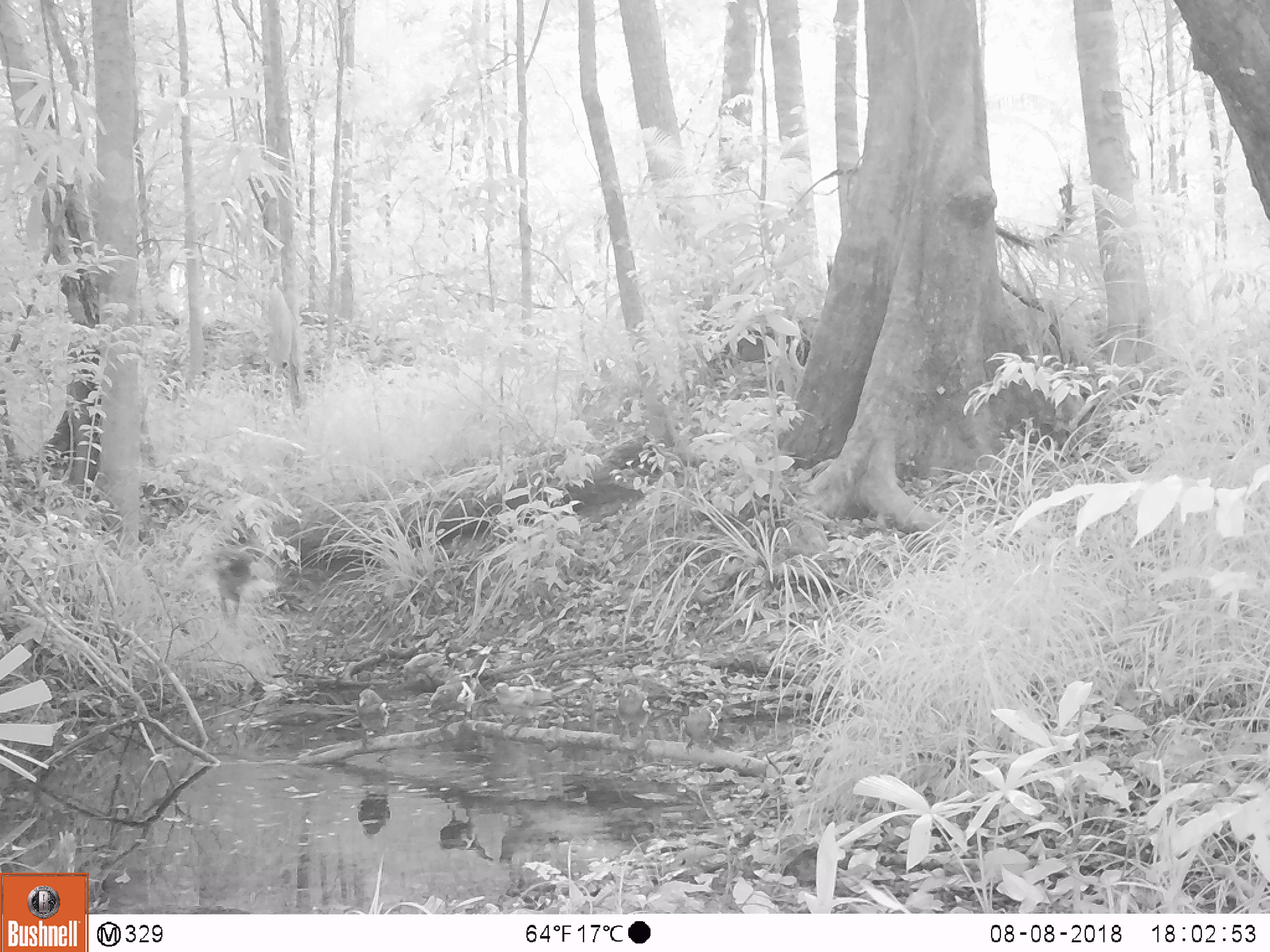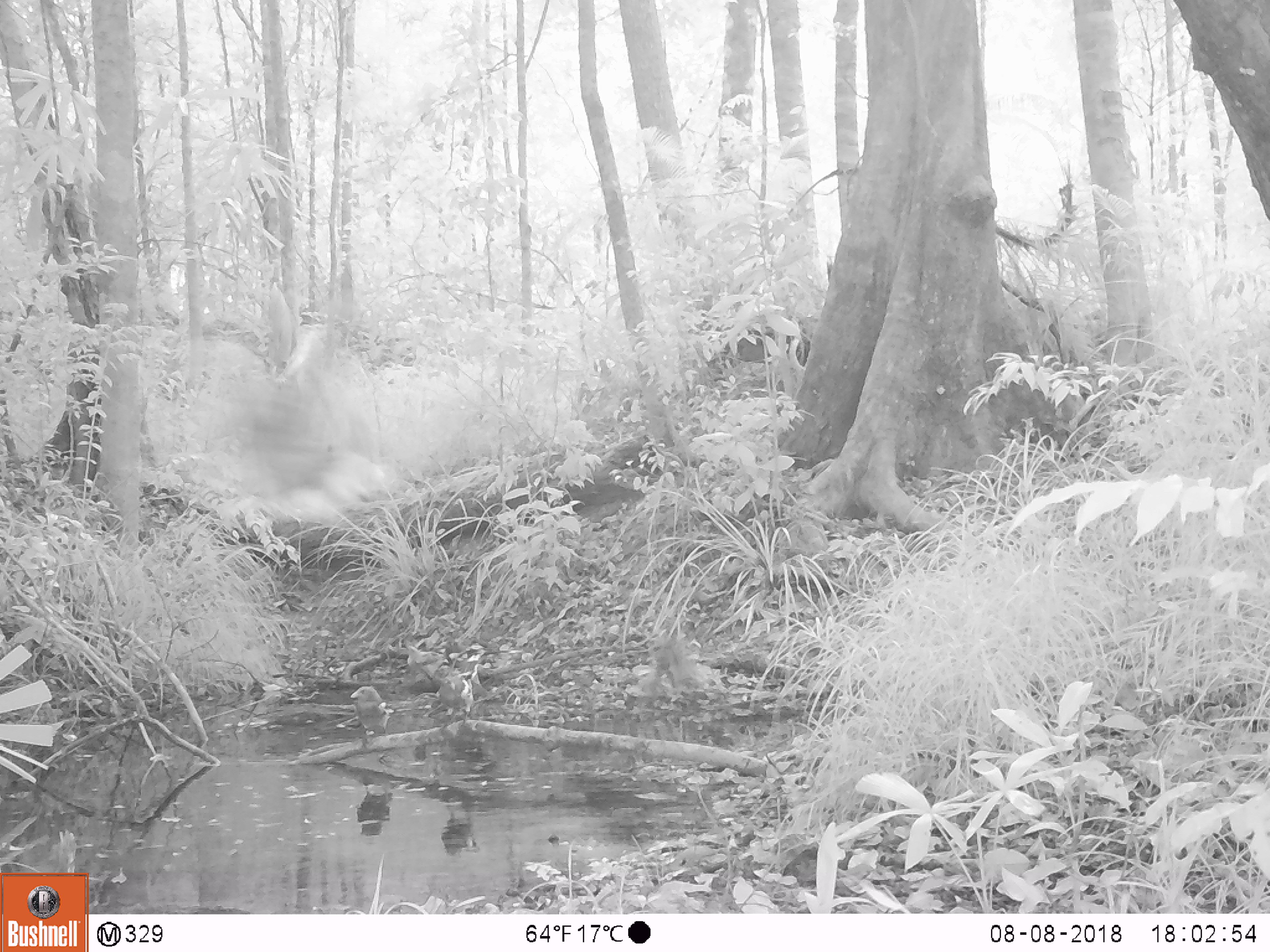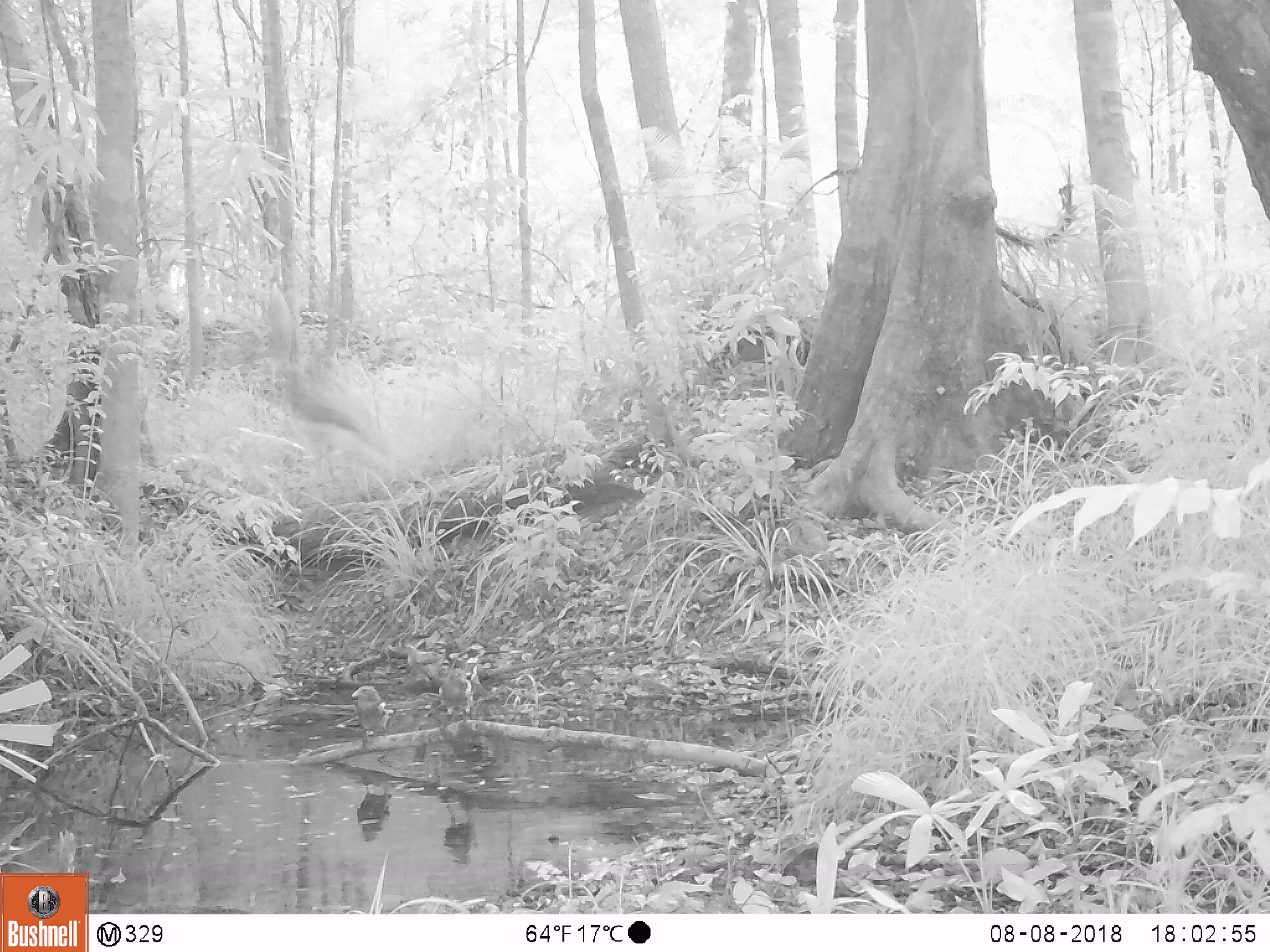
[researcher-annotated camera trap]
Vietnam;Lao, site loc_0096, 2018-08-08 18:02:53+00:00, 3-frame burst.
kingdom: Animalia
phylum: Chordata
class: Aves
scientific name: Aves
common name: bird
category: unidentified bird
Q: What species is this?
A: Unidentified bird (bird) (Aves).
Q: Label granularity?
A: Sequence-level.